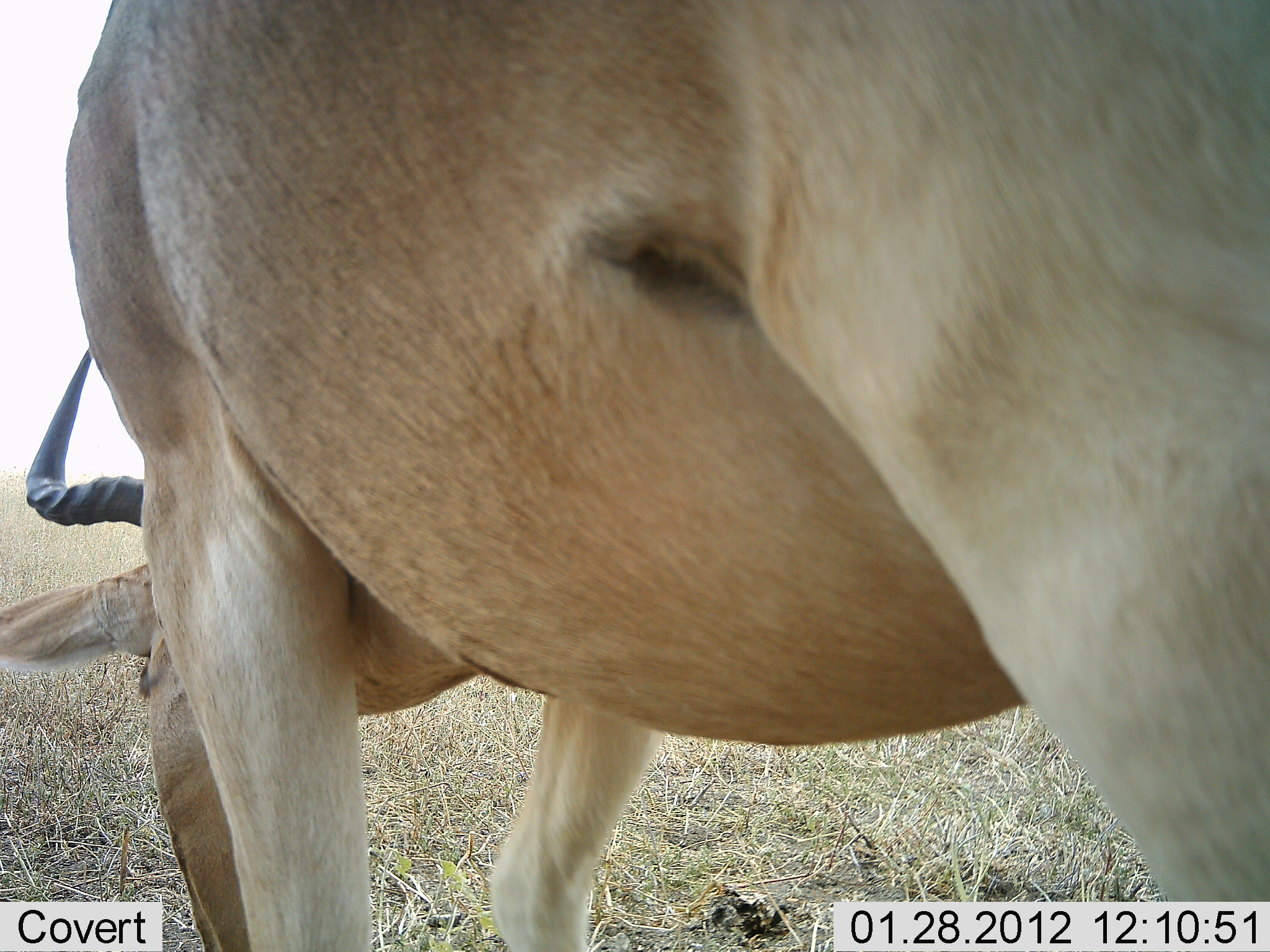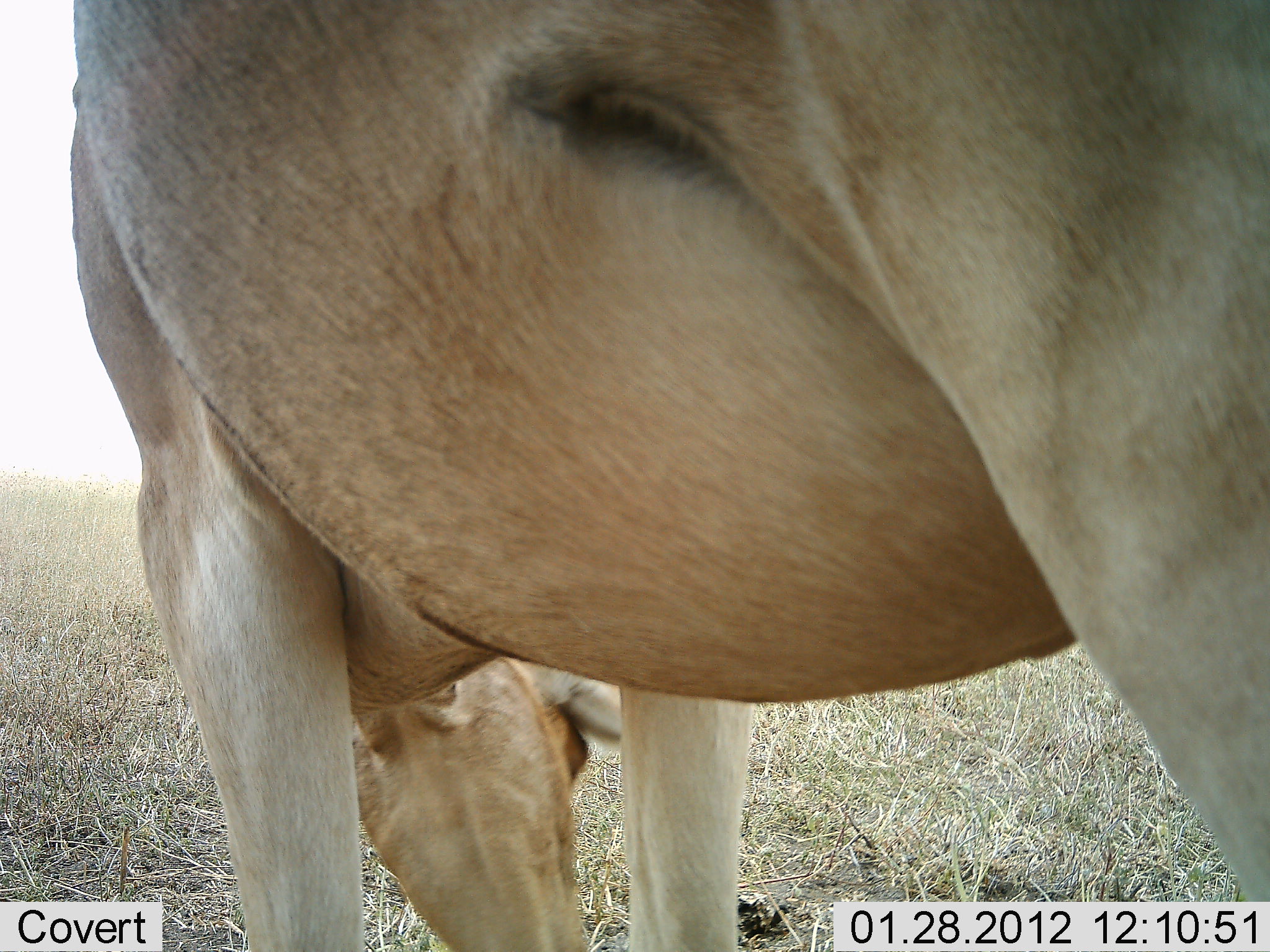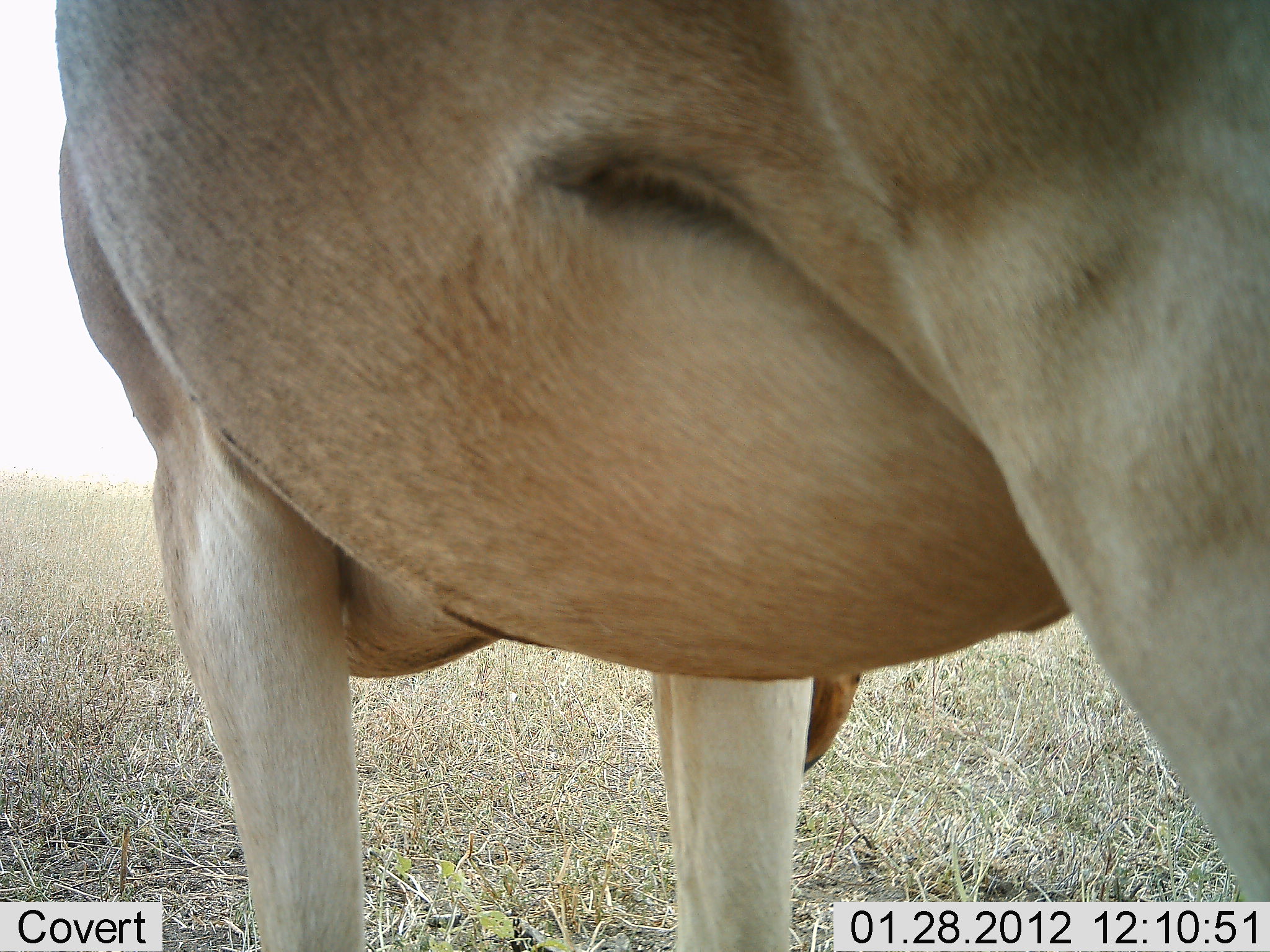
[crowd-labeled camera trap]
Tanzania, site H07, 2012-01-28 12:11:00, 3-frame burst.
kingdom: Animalia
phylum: Chordata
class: Mammalia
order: Artiodactyla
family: Bovidae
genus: Alcelaphus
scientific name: Alcelaphus buselaphus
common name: hartebeest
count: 1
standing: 38%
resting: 0%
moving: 0%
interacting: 0%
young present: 0%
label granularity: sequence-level